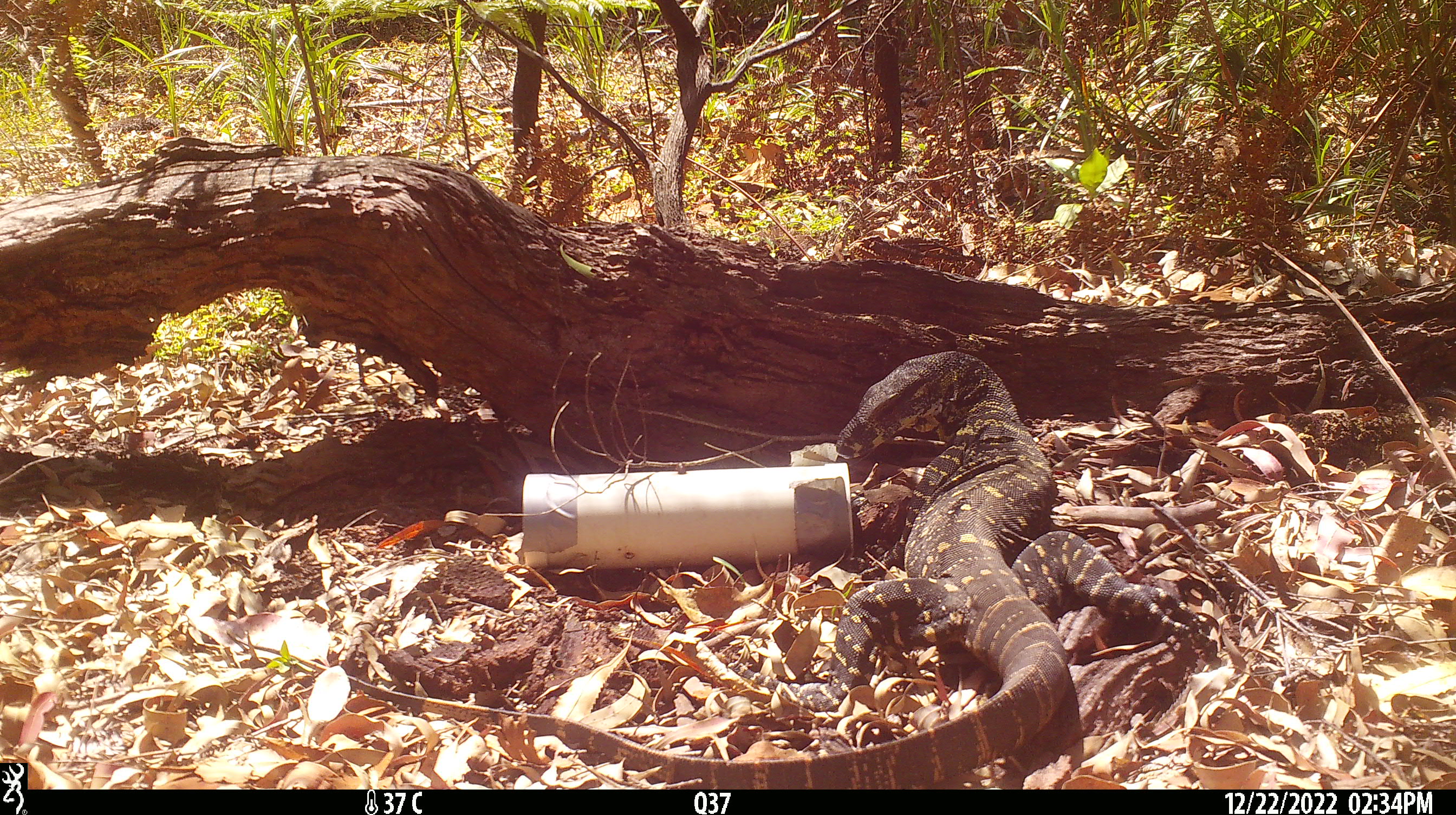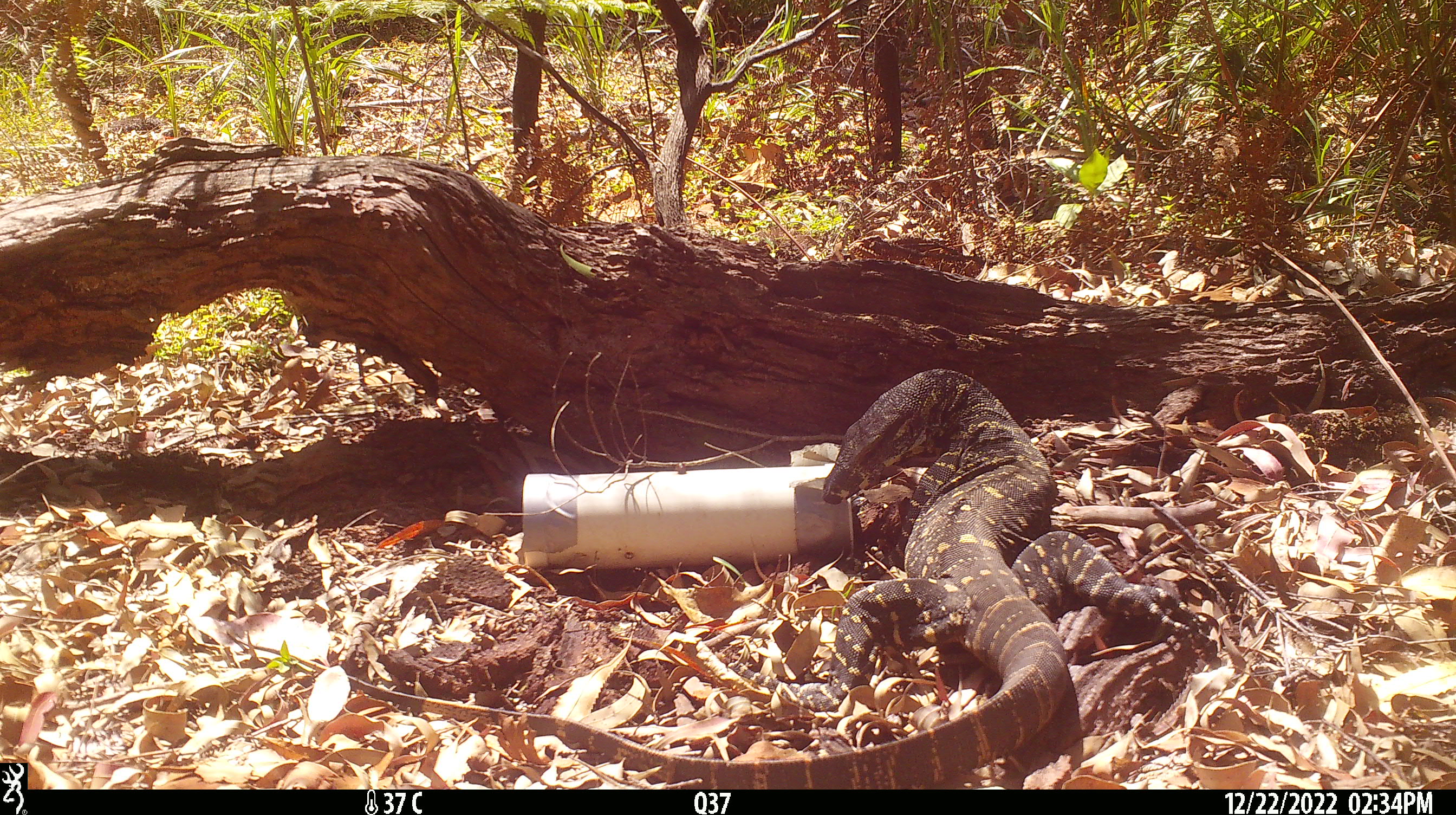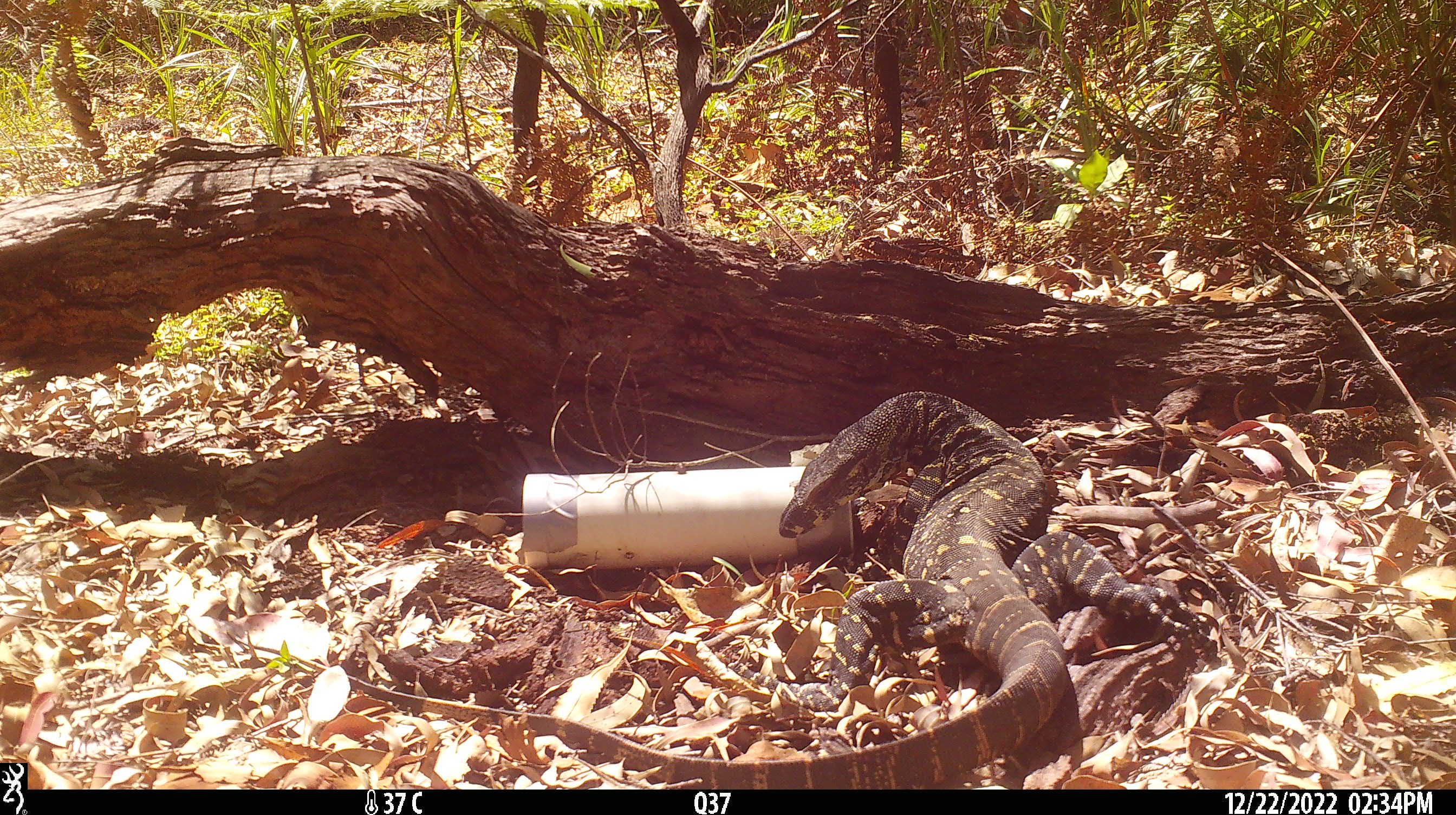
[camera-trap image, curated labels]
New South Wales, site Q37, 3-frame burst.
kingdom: Animalia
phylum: Chordata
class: Reptilia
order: Squamata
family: Varanidae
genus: Varanus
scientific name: Varanus varius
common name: lace monitor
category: goanna